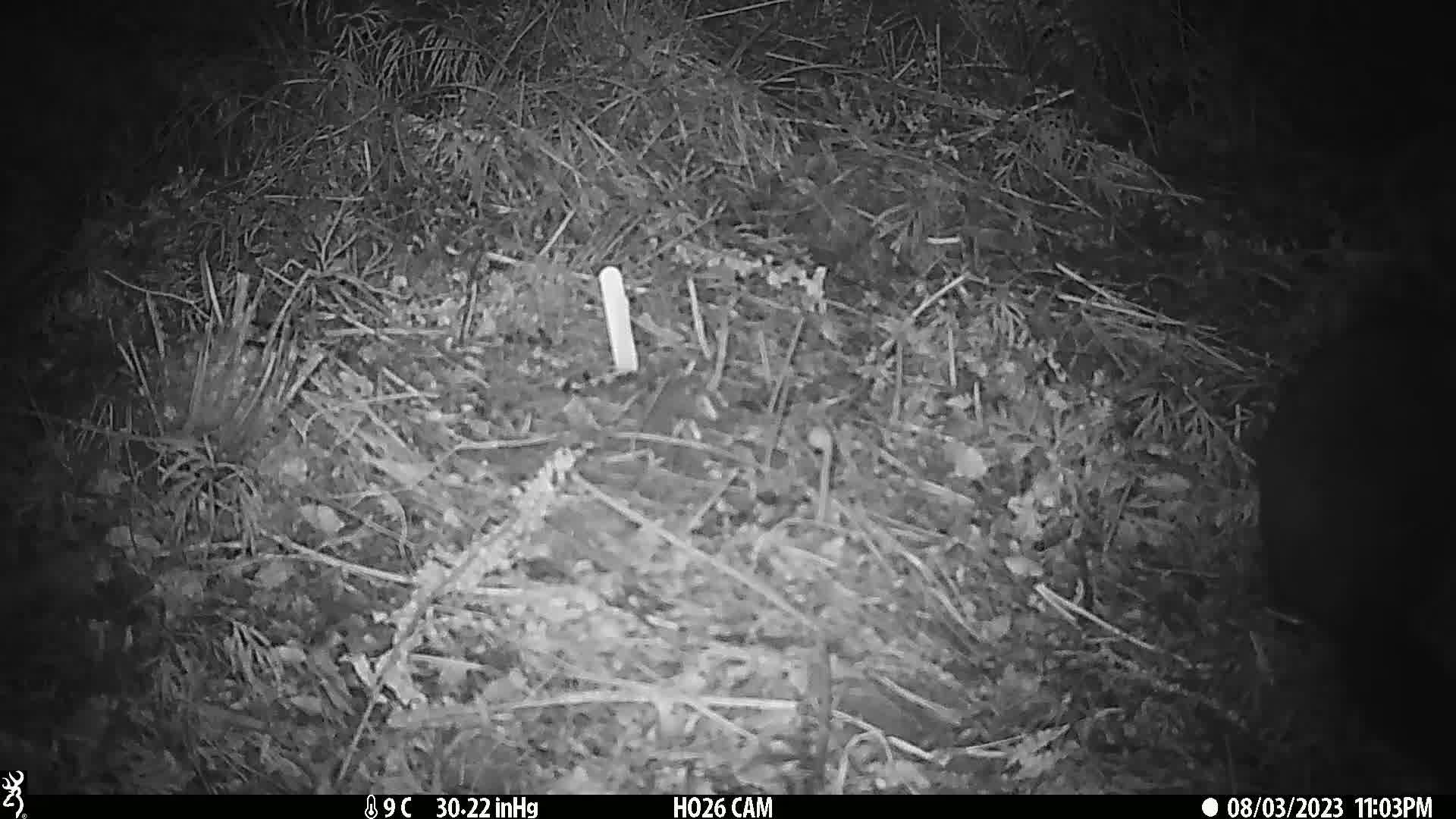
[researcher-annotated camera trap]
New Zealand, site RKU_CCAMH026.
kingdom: Animalia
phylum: Chordata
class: Mammalia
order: Diprotodontia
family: Phalangeridae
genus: Trichosurus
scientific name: Trichosurus vulpecula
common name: common brushtail possum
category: possum